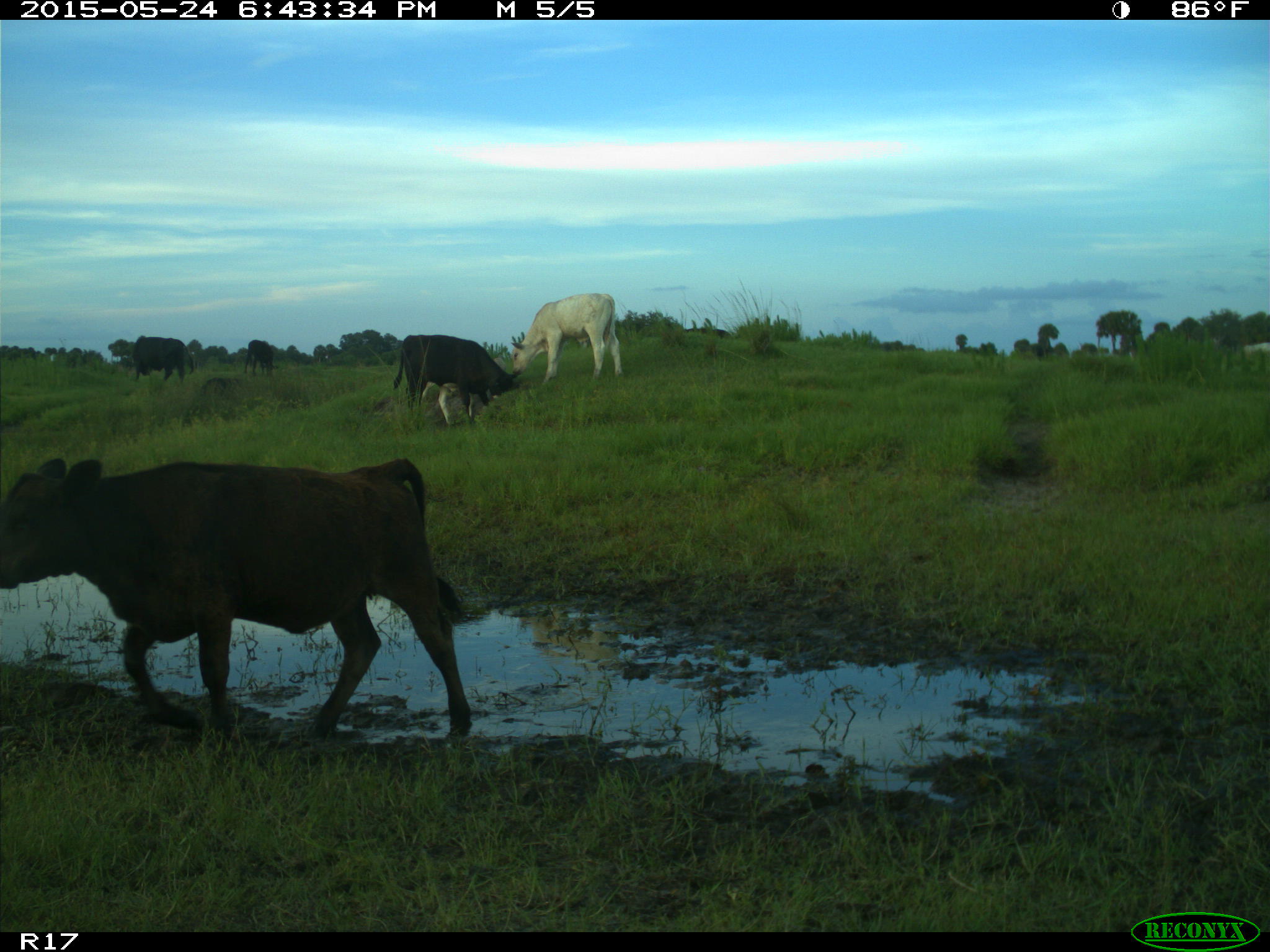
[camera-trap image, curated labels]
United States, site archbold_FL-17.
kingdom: Animalia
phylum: Chordata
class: Mammalia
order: Artiodactyla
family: Bovidae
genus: Bos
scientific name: Bos taurus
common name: domestic cow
Bos taurus (domestic cow).